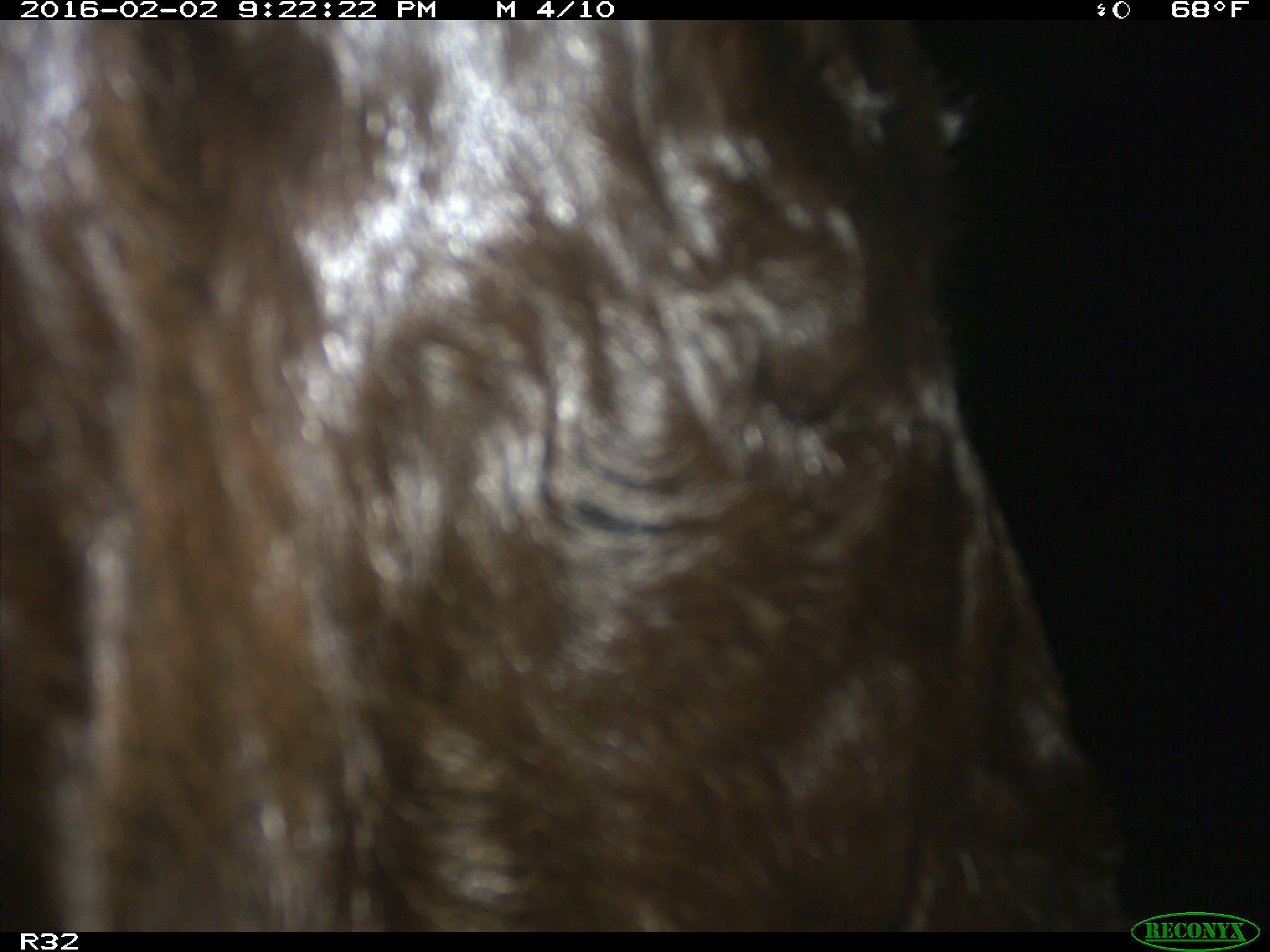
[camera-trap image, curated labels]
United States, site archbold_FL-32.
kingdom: Animalia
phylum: Chordata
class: Mammalia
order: Artiodactyla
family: Bovidae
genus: Bos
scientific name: Bos taurus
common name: domestic cow